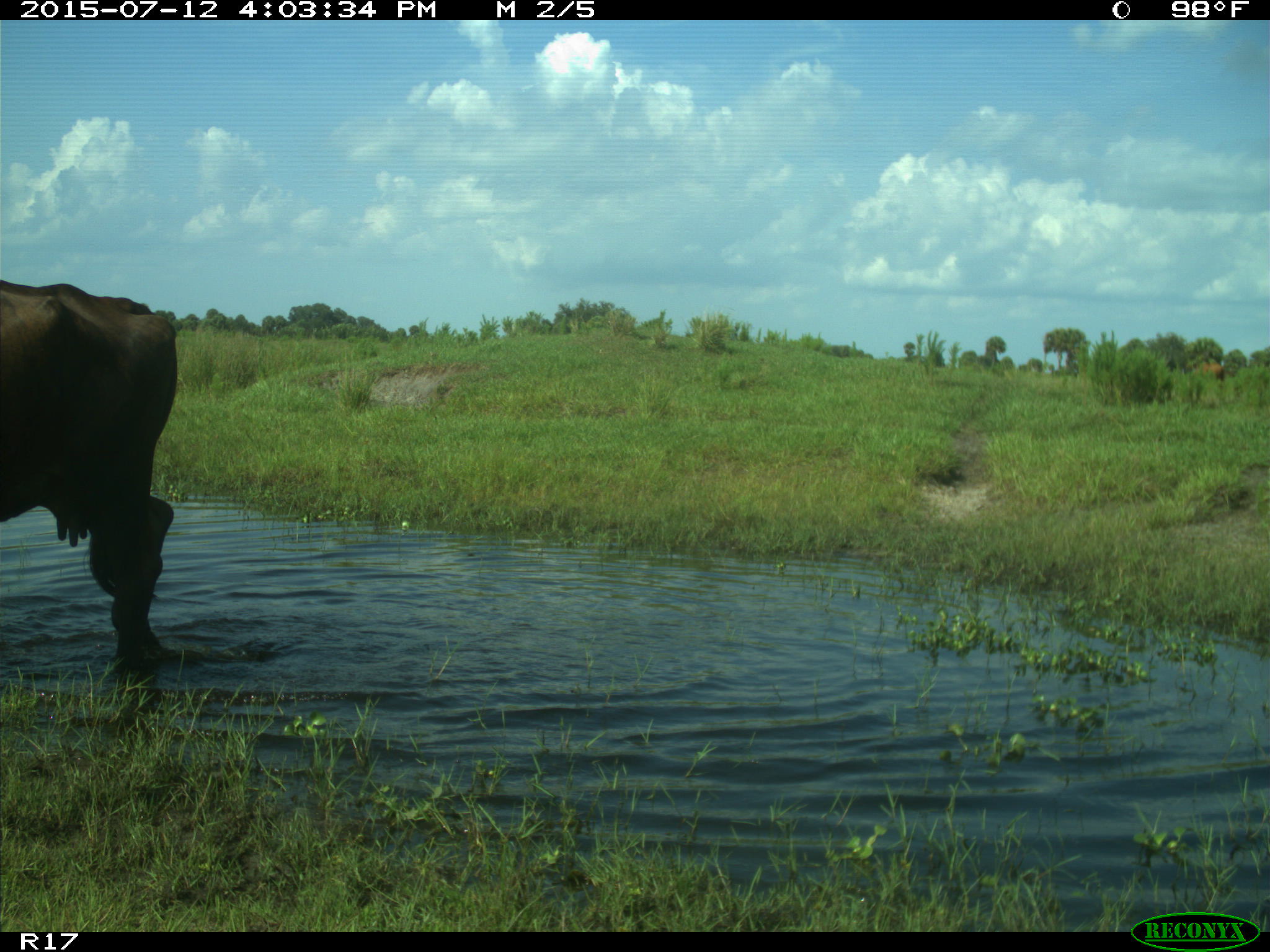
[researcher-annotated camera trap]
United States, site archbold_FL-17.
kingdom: Animalia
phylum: Chordata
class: Mammalia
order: Artiodactyla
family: Bovidae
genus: Bos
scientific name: Bos taurus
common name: domestic cow